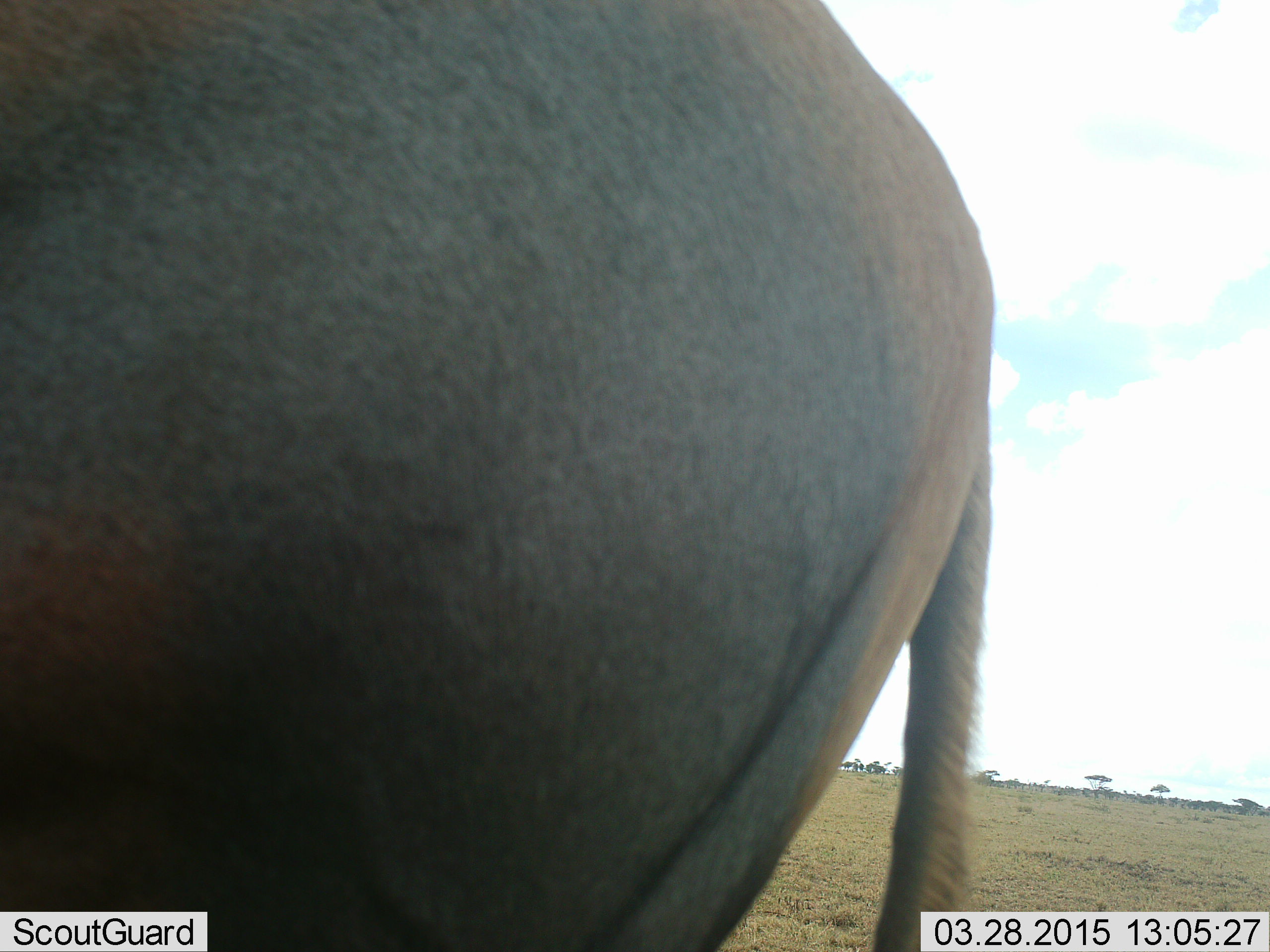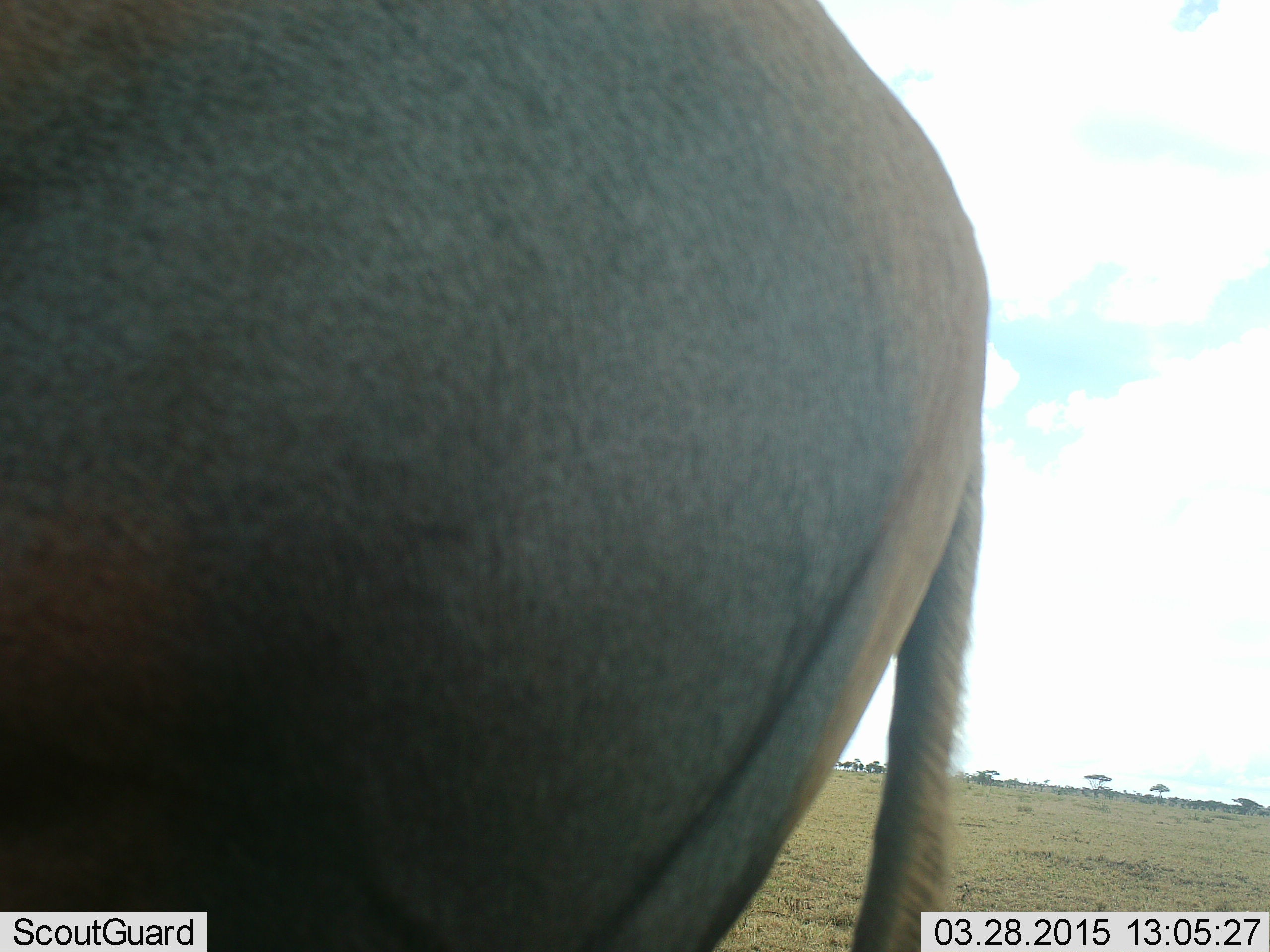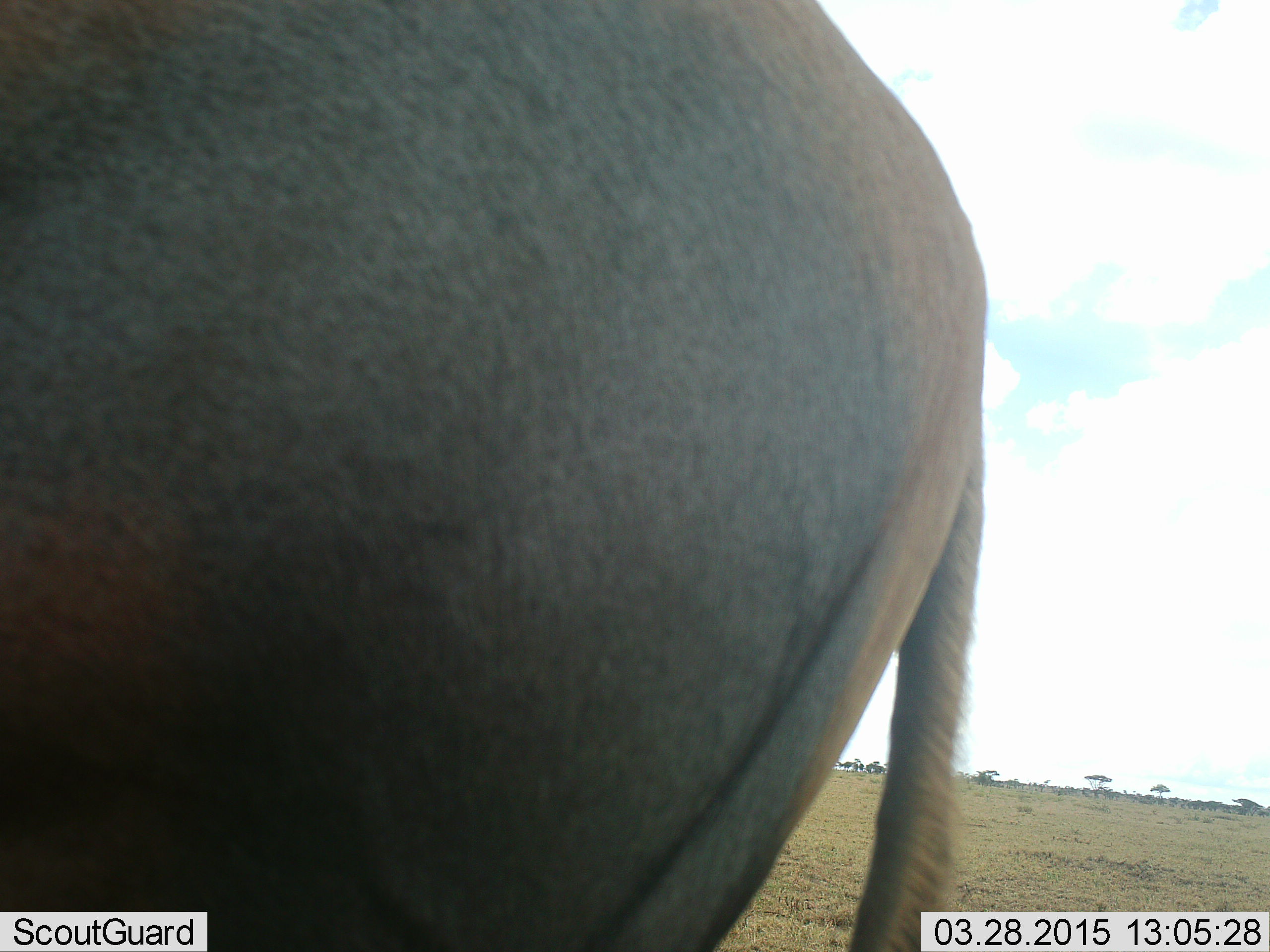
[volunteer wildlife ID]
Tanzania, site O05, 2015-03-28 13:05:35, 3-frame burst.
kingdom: Animalia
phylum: Chordata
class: Mammalia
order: Artiodactyla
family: Bovidae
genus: Connochaetes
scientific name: Connochaetes taurinus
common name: blue wildebeest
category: wildebeest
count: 1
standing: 100%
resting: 0%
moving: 0%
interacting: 0%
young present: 0%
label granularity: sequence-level